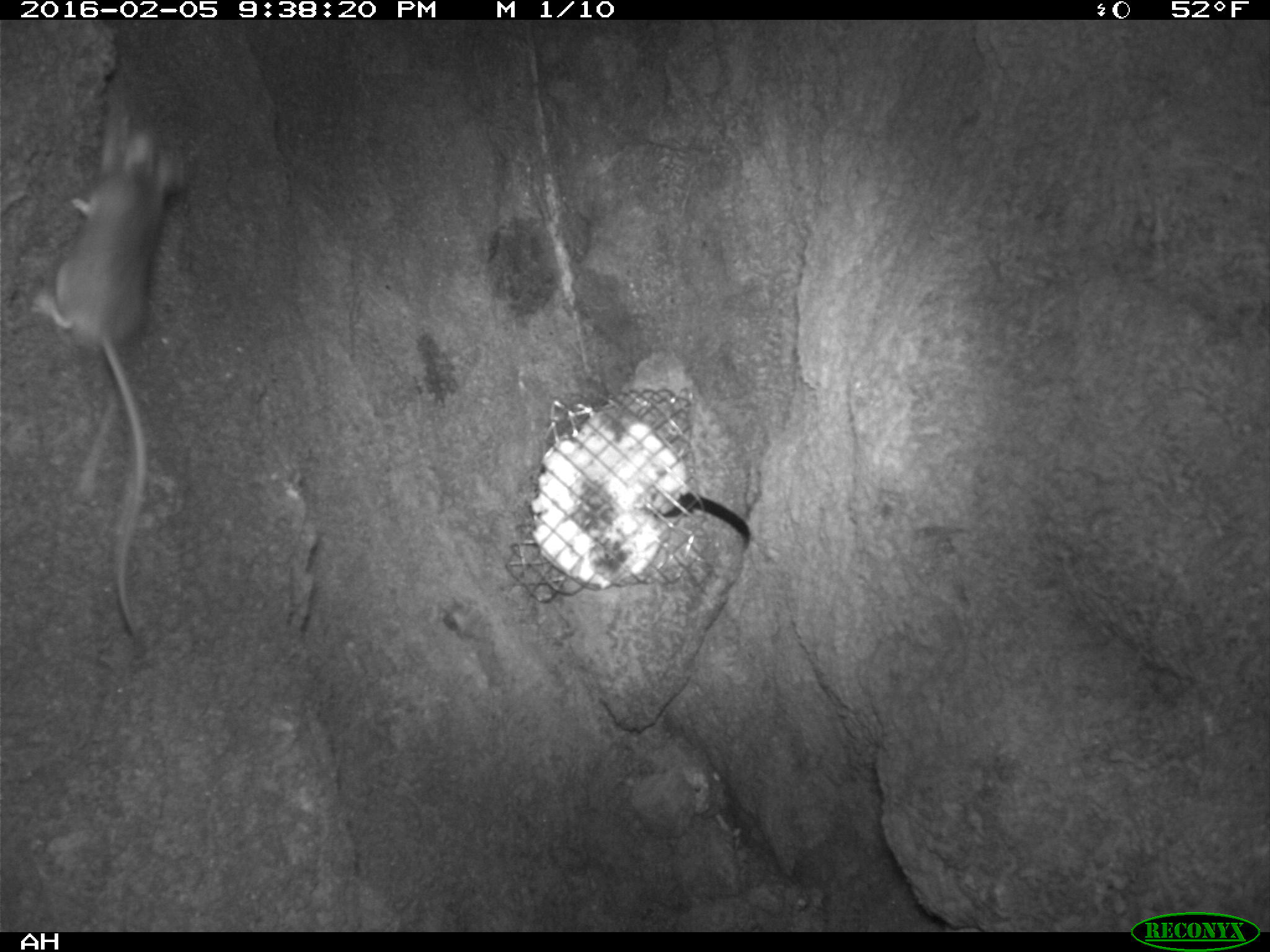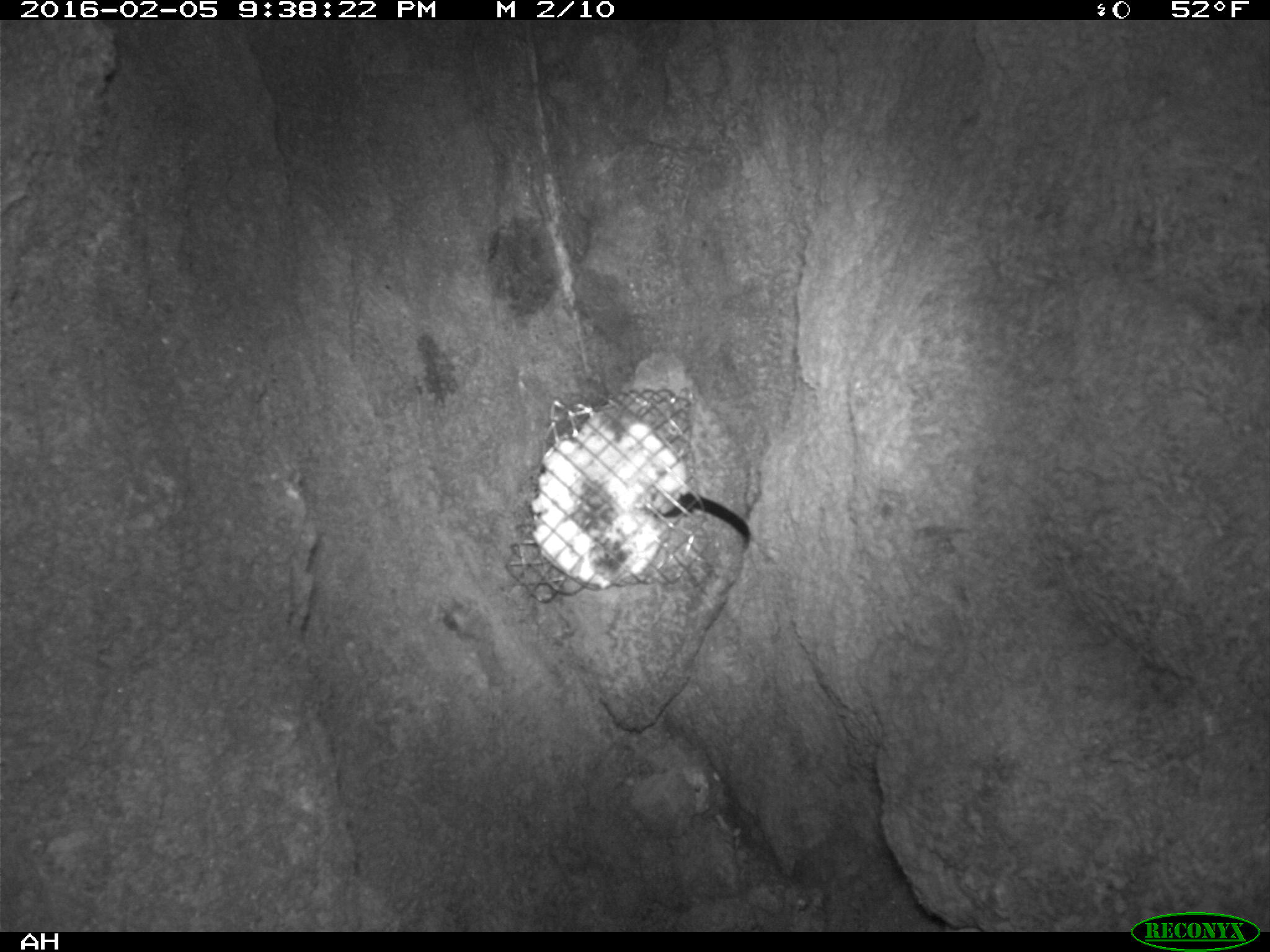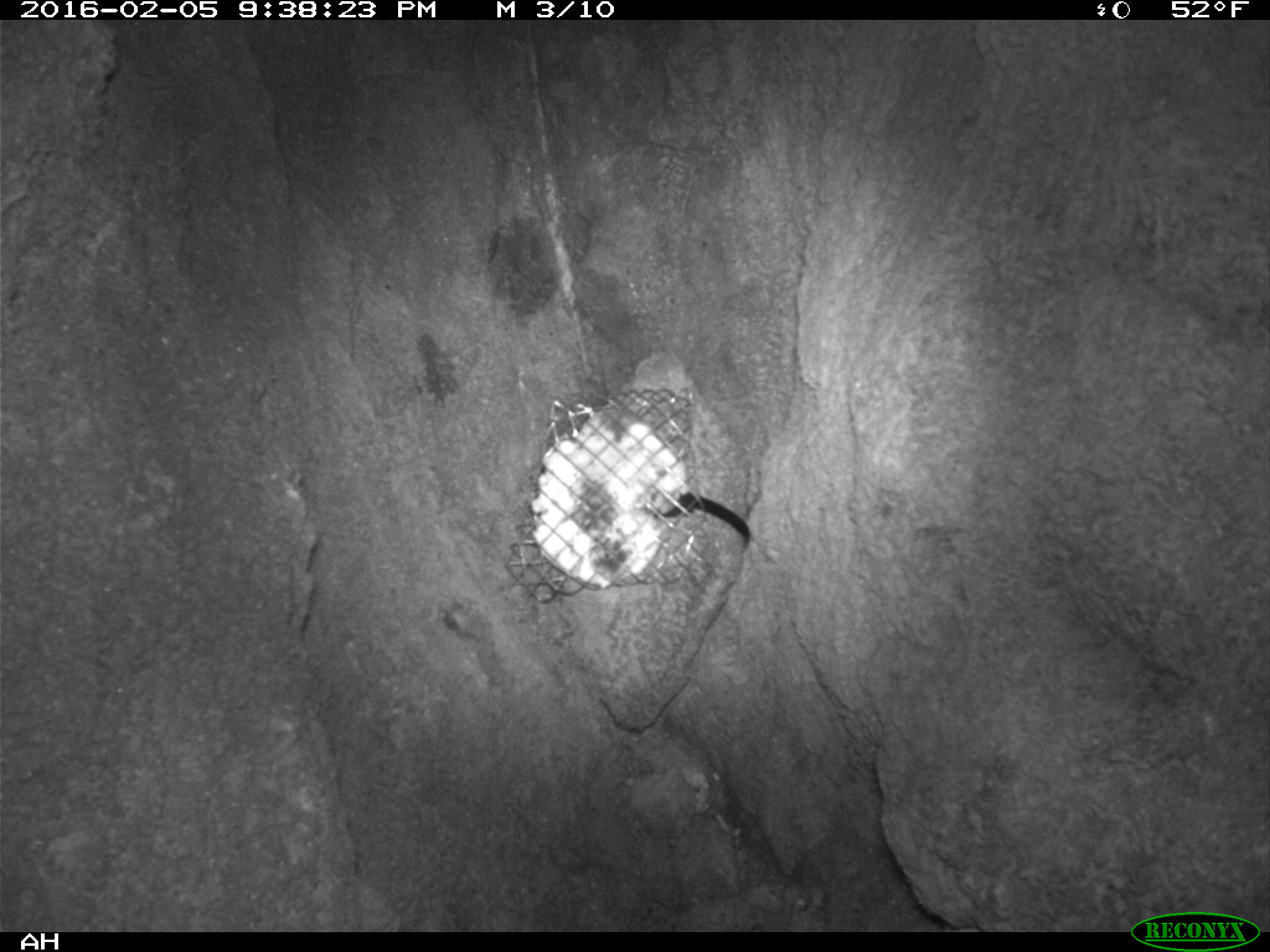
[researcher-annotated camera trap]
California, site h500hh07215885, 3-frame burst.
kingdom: Animalia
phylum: Chordata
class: Mammalia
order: Rodentia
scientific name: Rodentia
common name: rodent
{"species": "rodent (Rodentia)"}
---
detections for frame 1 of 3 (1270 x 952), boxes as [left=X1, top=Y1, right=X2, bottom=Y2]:
rodent: [left=31, top=94, right=187, bottom=639]